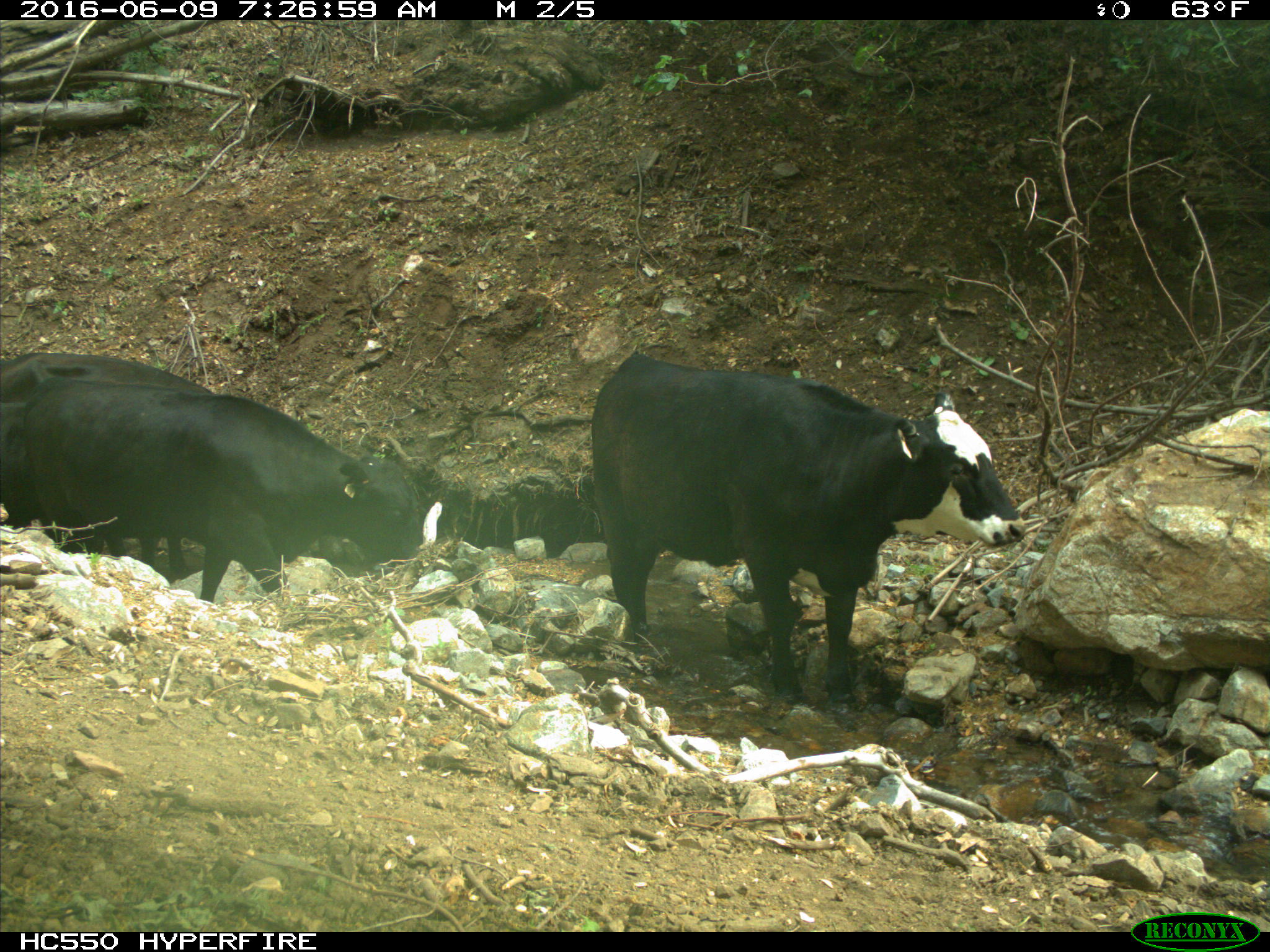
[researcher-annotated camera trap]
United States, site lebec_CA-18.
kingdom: Animalia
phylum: Chordata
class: Mammalia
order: Artiodactyla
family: Bovidae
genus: Bos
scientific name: Bos taurus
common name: domestic cow